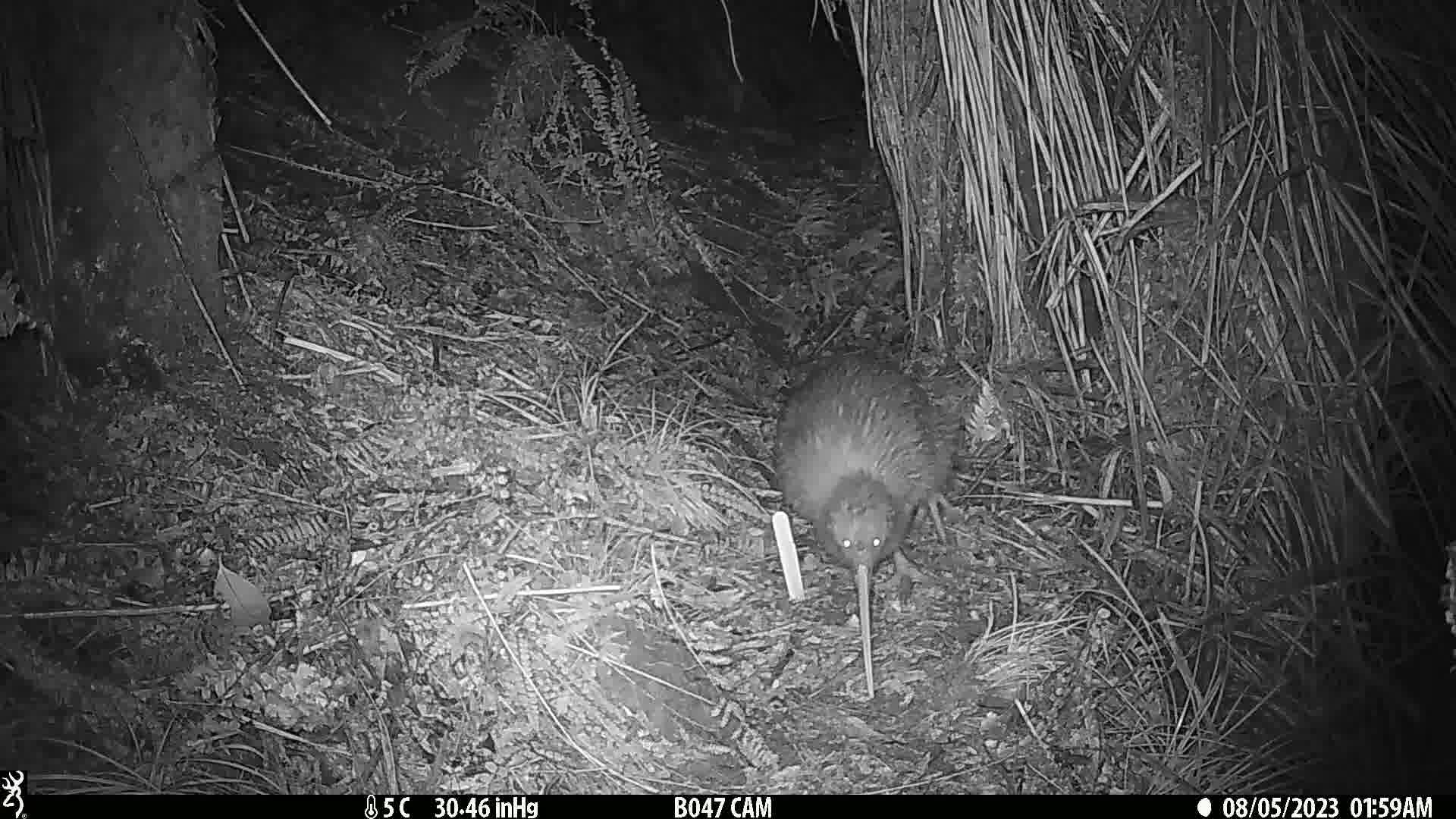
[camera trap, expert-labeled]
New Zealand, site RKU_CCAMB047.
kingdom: Animalia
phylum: Chordata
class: Aves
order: Apterygiformes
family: Apterygidae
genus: Apteryx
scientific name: Apteryx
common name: kiwi